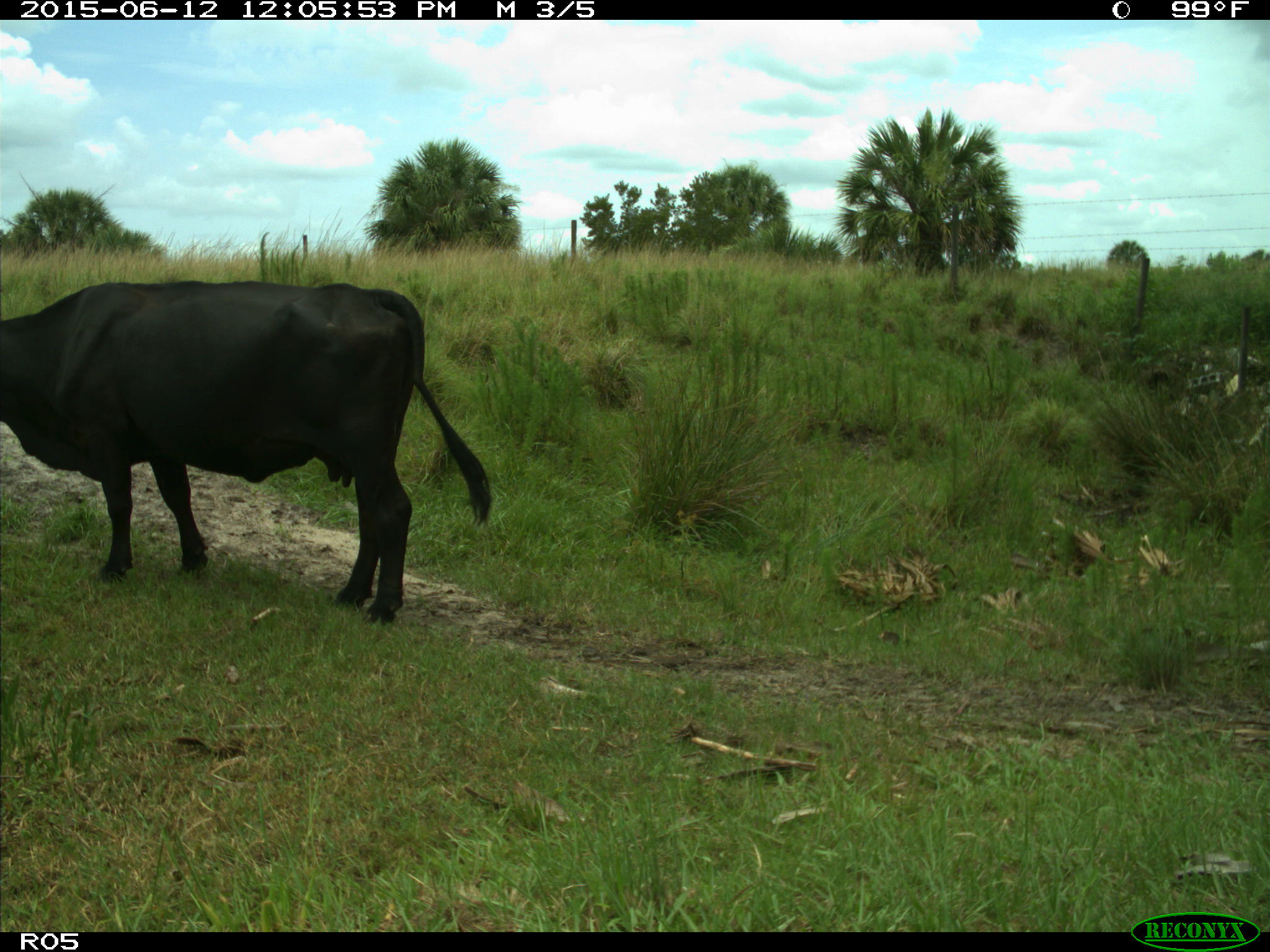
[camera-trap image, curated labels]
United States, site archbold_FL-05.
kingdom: Animalia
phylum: Chordata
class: Mammalia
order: Artiodactyla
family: Bovidae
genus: Bos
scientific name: Bos taurus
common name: domestic cow